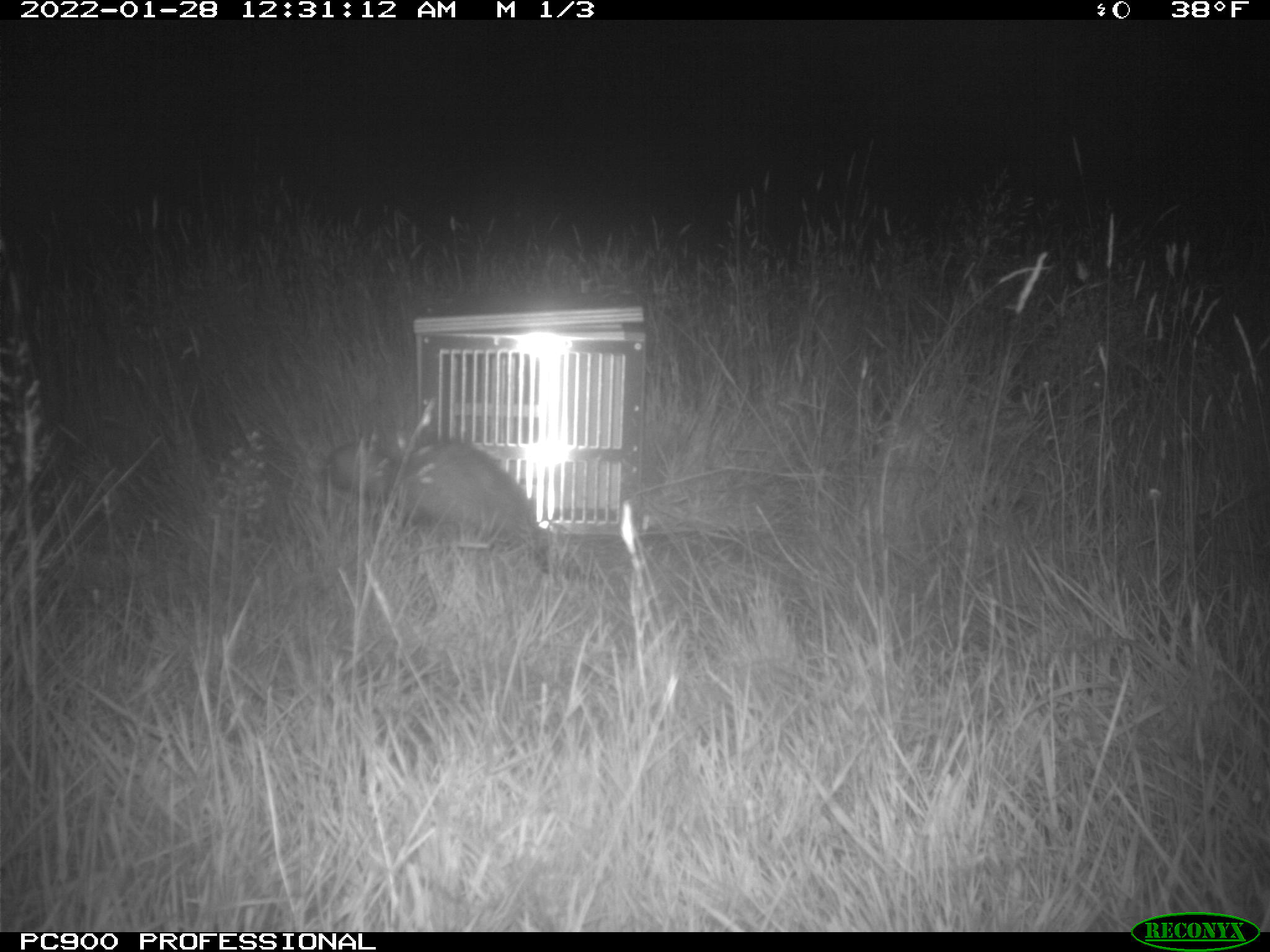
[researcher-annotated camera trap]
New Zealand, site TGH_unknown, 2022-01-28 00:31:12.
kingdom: Animalia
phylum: Chordata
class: Mammalia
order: Carnivora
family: Mustelidae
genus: Mustela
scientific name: Mustela furo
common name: ferret